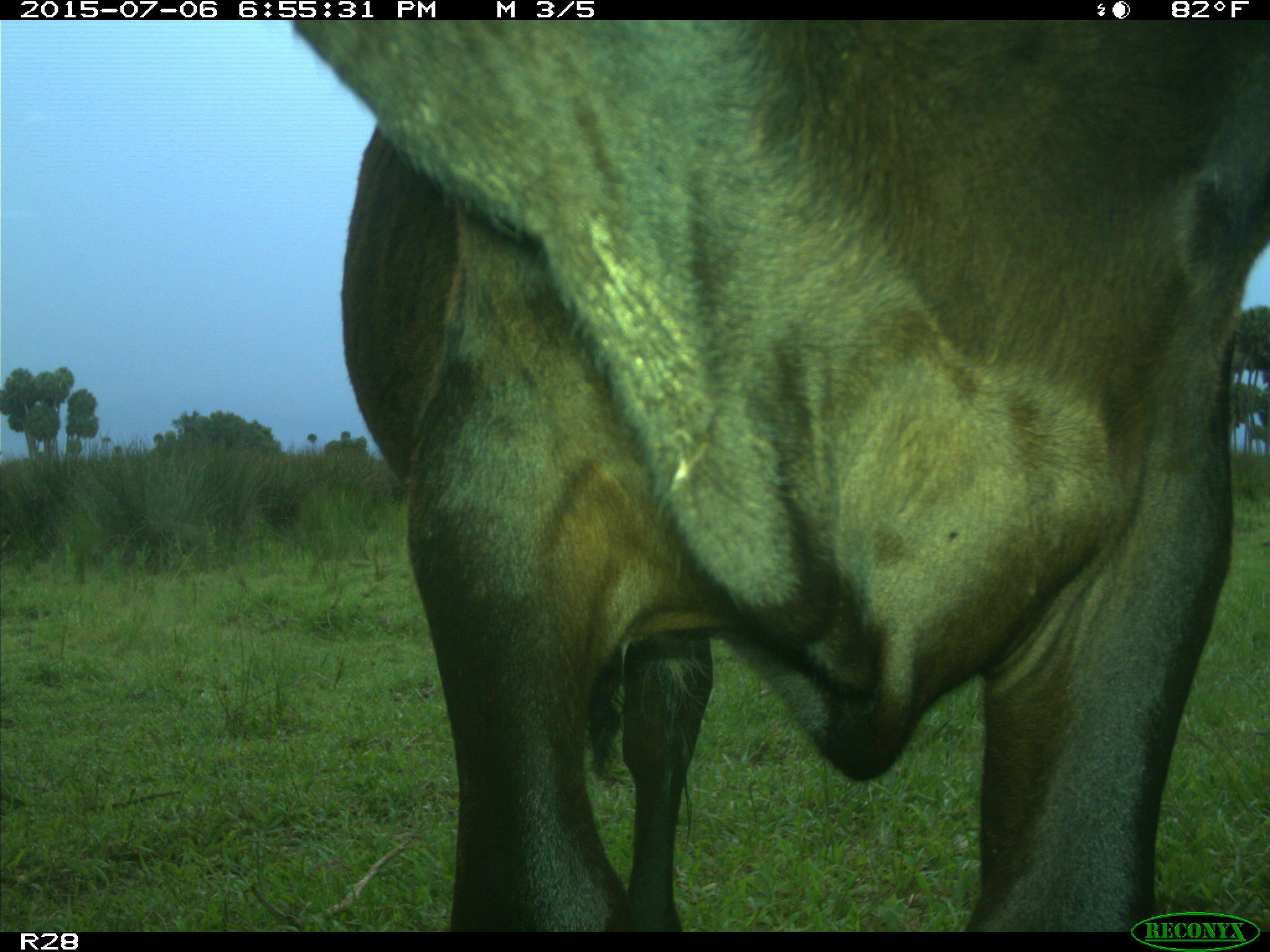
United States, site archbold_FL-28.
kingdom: Animalia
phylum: Chordata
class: Mammalia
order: Artiodactyla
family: Bovidae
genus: Bos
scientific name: Bos taurus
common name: domestic cow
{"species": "Bos taurus (domestic cow)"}